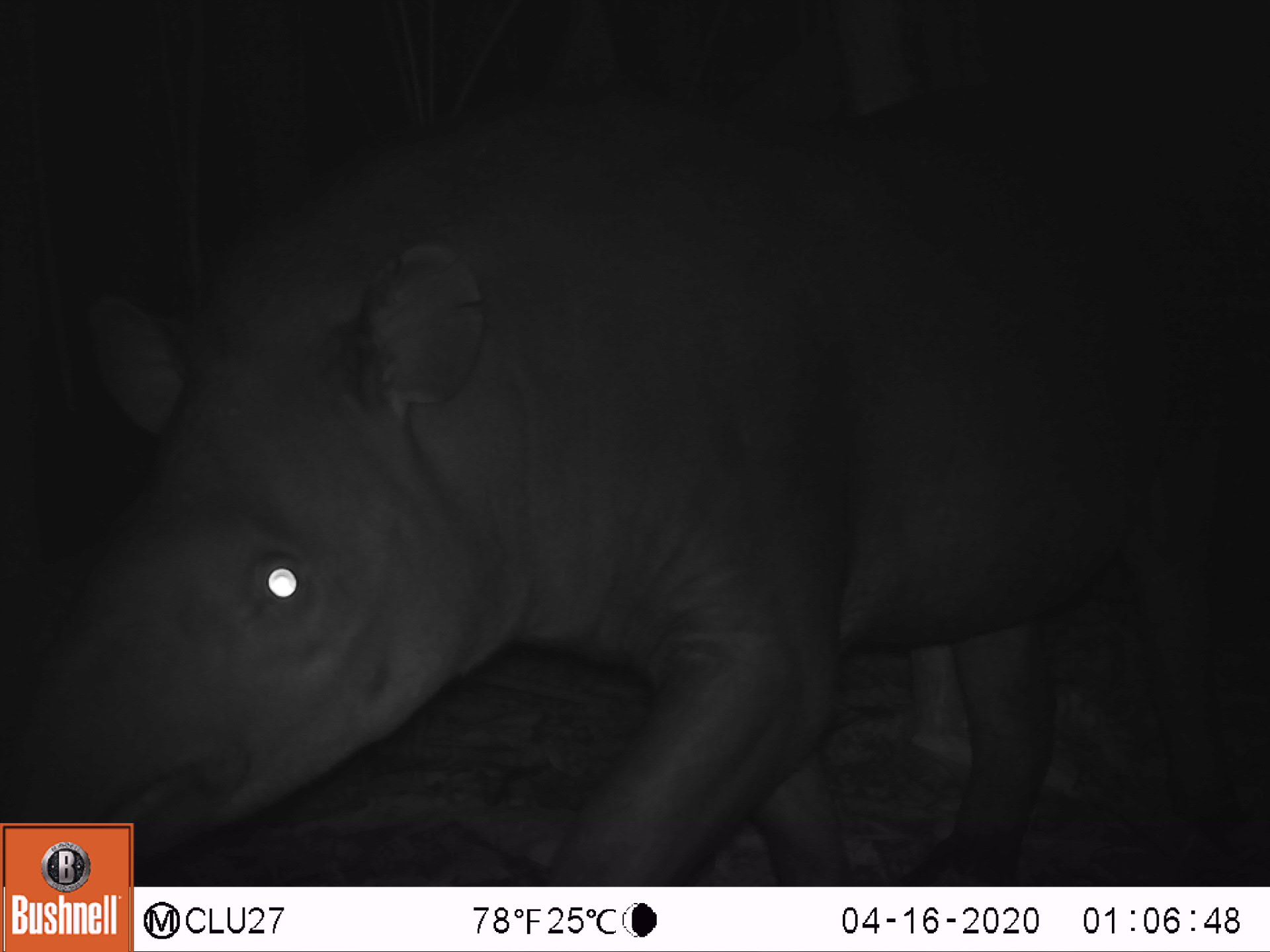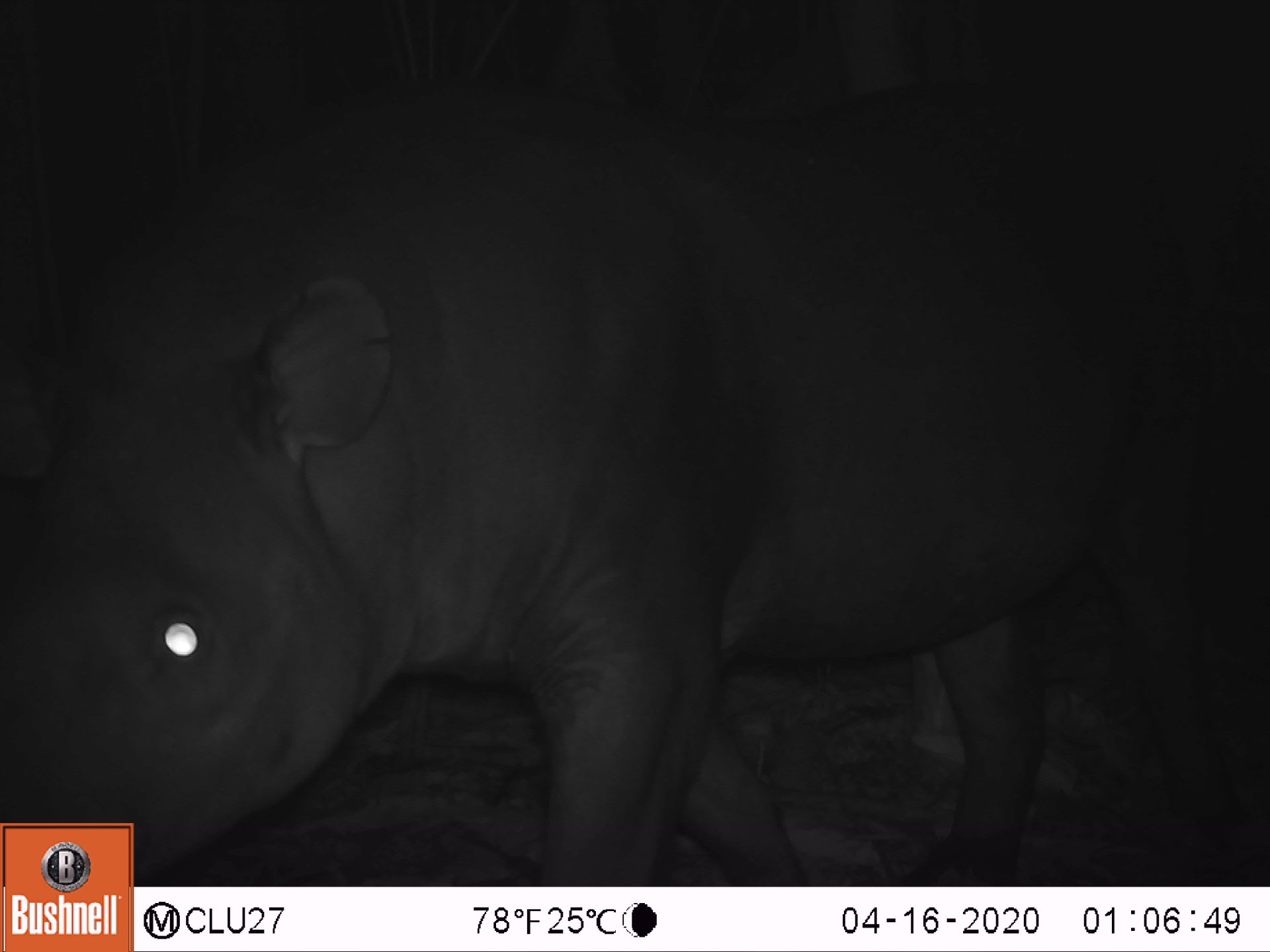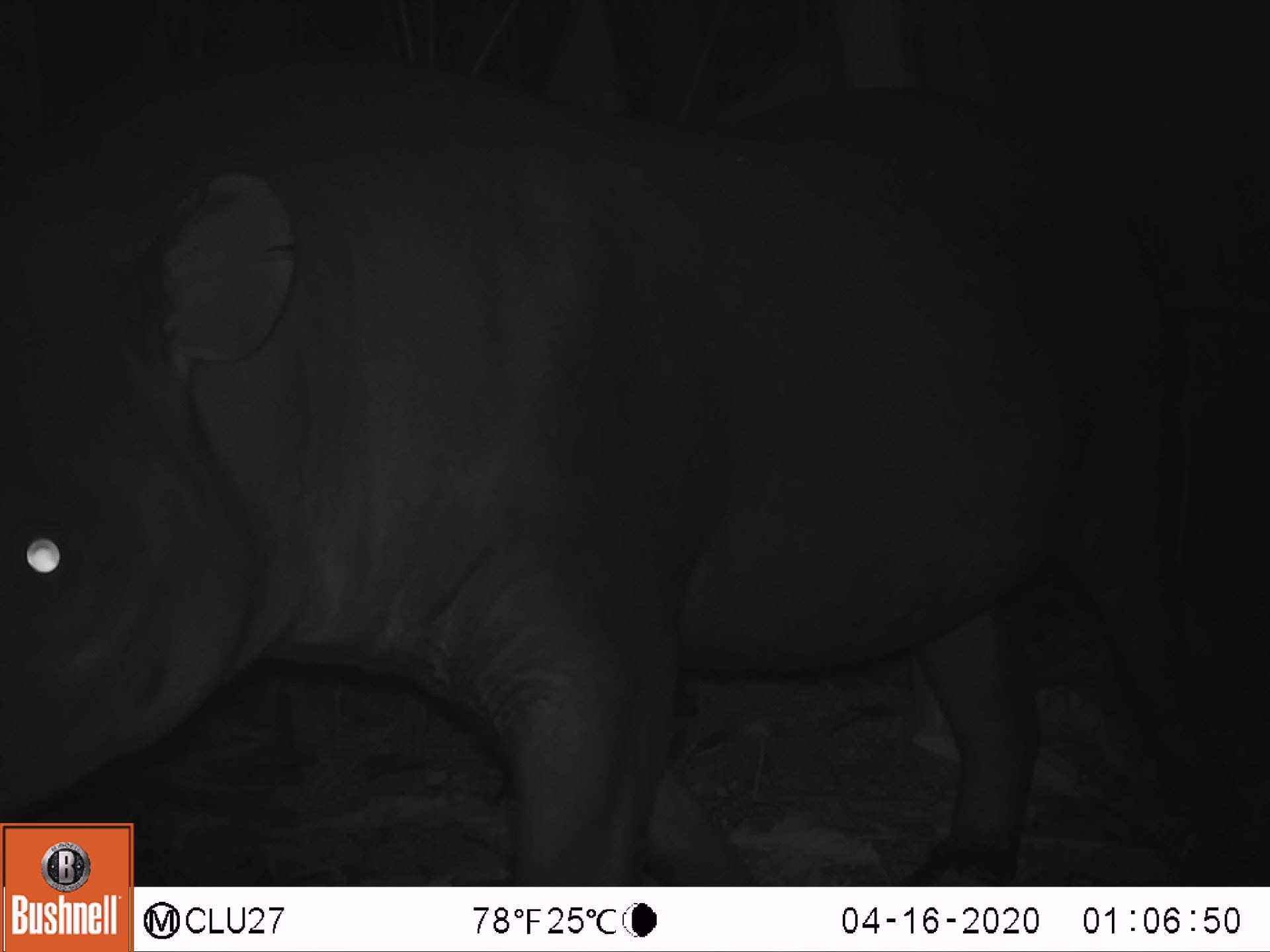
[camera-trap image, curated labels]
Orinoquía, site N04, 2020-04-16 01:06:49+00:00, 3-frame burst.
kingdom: Animalia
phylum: Chordata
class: Mammalia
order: Perissodactyla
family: Tapiridae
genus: Tapirus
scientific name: Tapirus terrestris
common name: lowland tapir